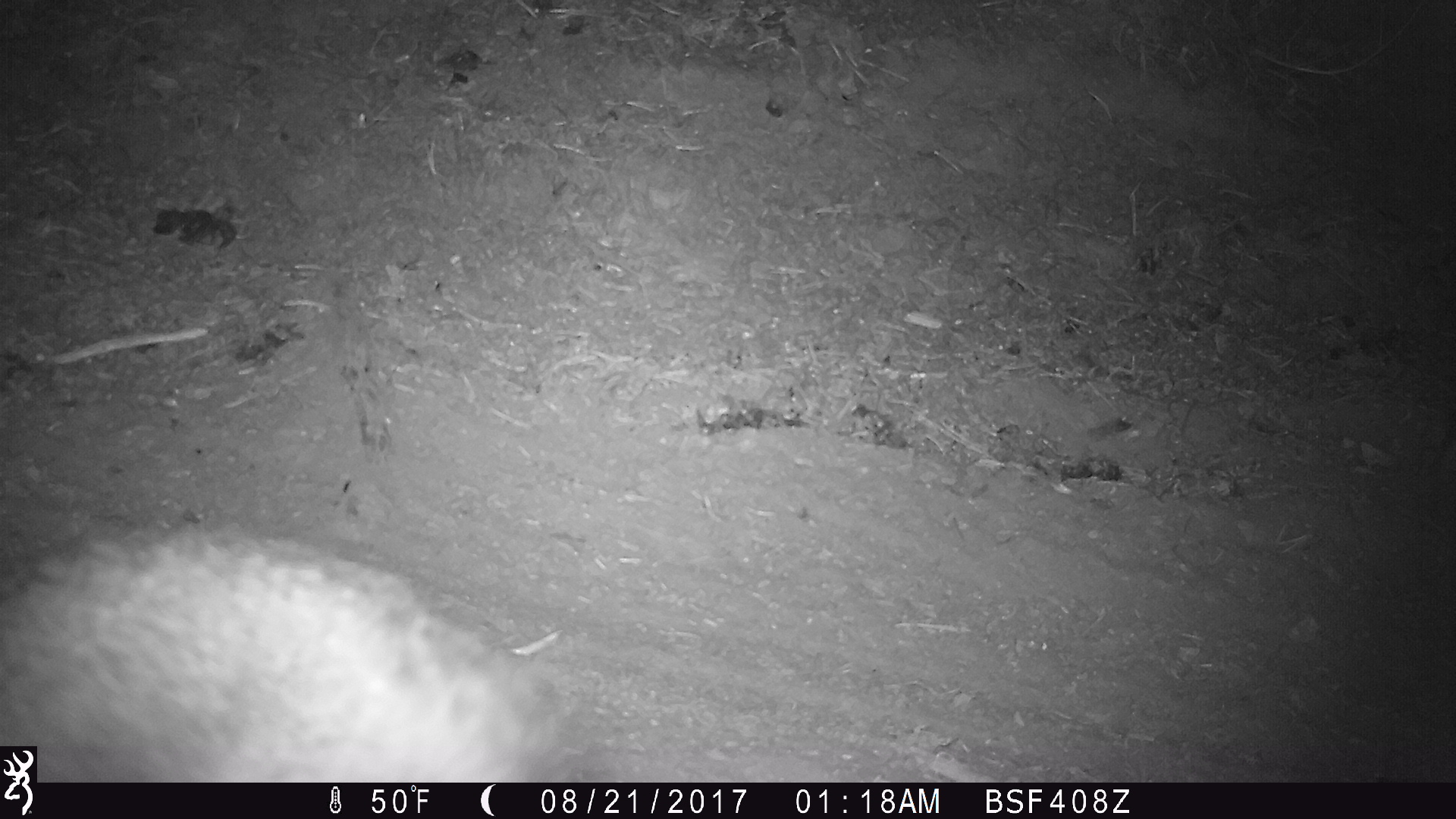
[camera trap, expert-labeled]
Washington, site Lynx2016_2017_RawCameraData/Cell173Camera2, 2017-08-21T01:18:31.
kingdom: Animalia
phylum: Chordata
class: Mammalia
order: Lagomorpha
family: Leporidae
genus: Lepus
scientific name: Lepus americanus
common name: snowshoe hare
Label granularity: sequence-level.